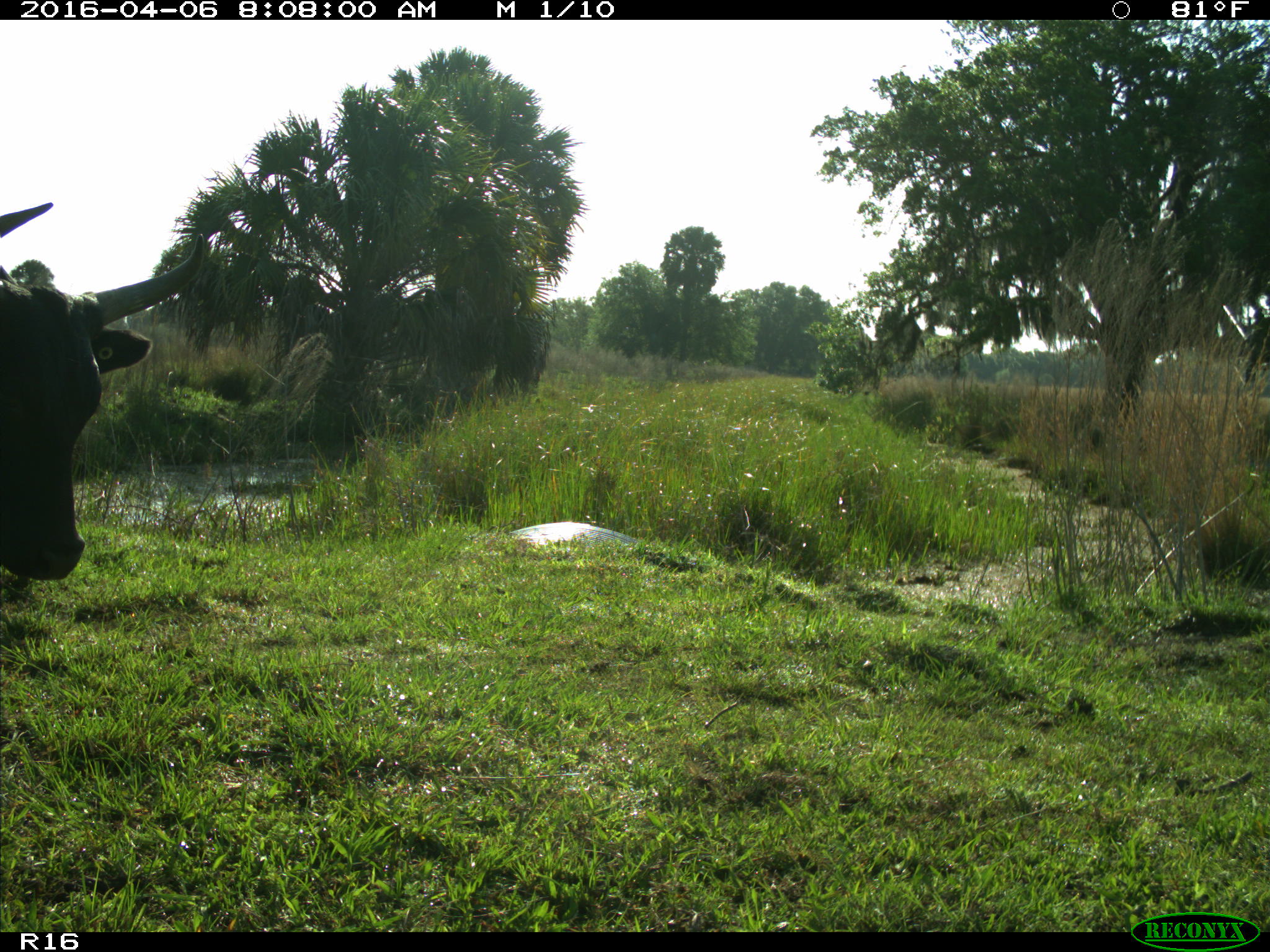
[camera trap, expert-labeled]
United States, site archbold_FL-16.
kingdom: Animalia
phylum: Chordata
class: Mammalia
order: Artiodactyla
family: Bovidae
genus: Bos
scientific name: Bos taurus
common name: domestic cow